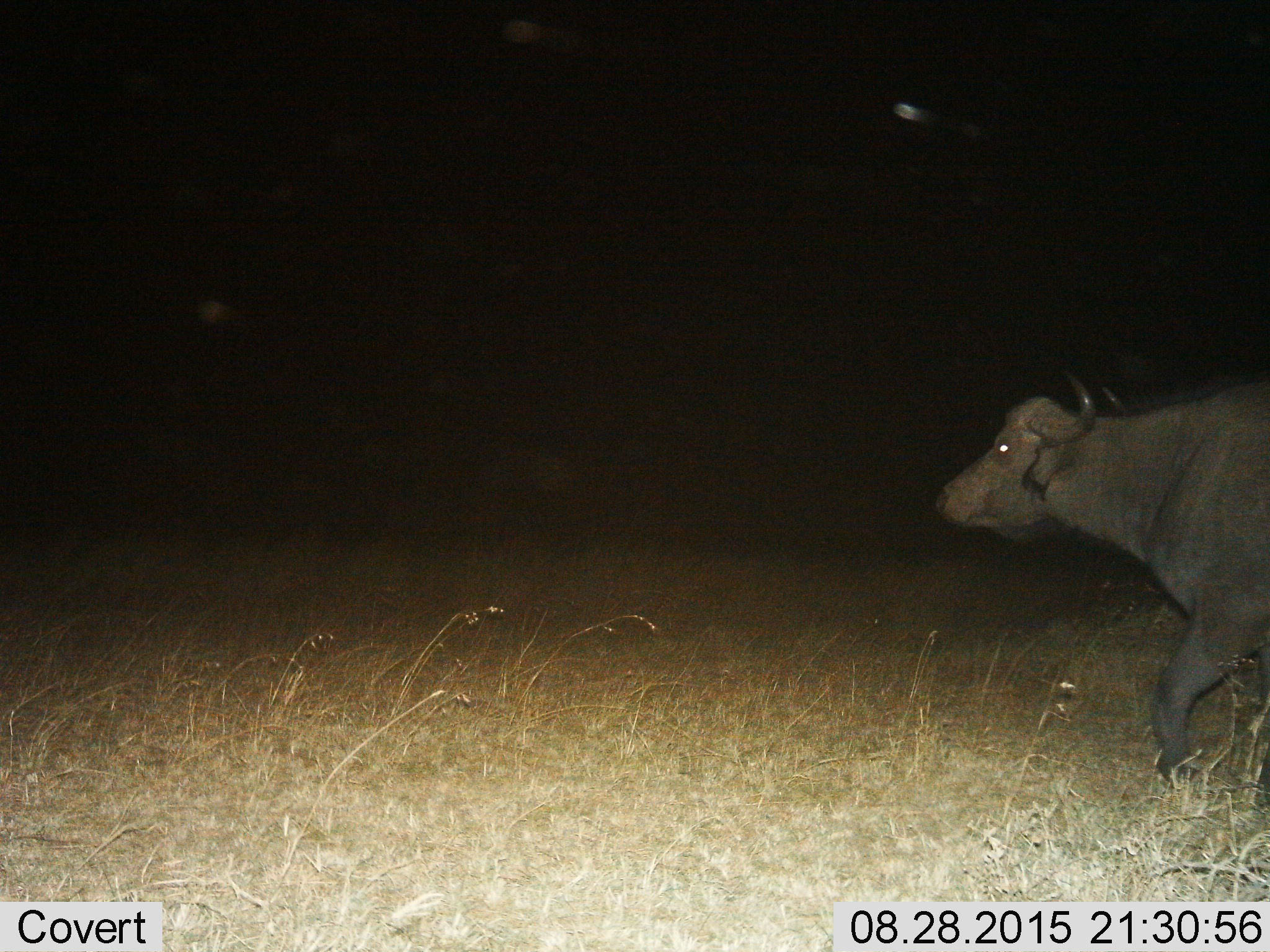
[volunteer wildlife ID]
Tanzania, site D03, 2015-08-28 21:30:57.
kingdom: Animalia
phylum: Chordata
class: Mammalia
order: Artiodactyla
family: Bovidae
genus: Syncerus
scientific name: Syncerus caffer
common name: cape buffalo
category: buffalo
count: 1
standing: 19%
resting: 0%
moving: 88%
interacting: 0%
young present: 0%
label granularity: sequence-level